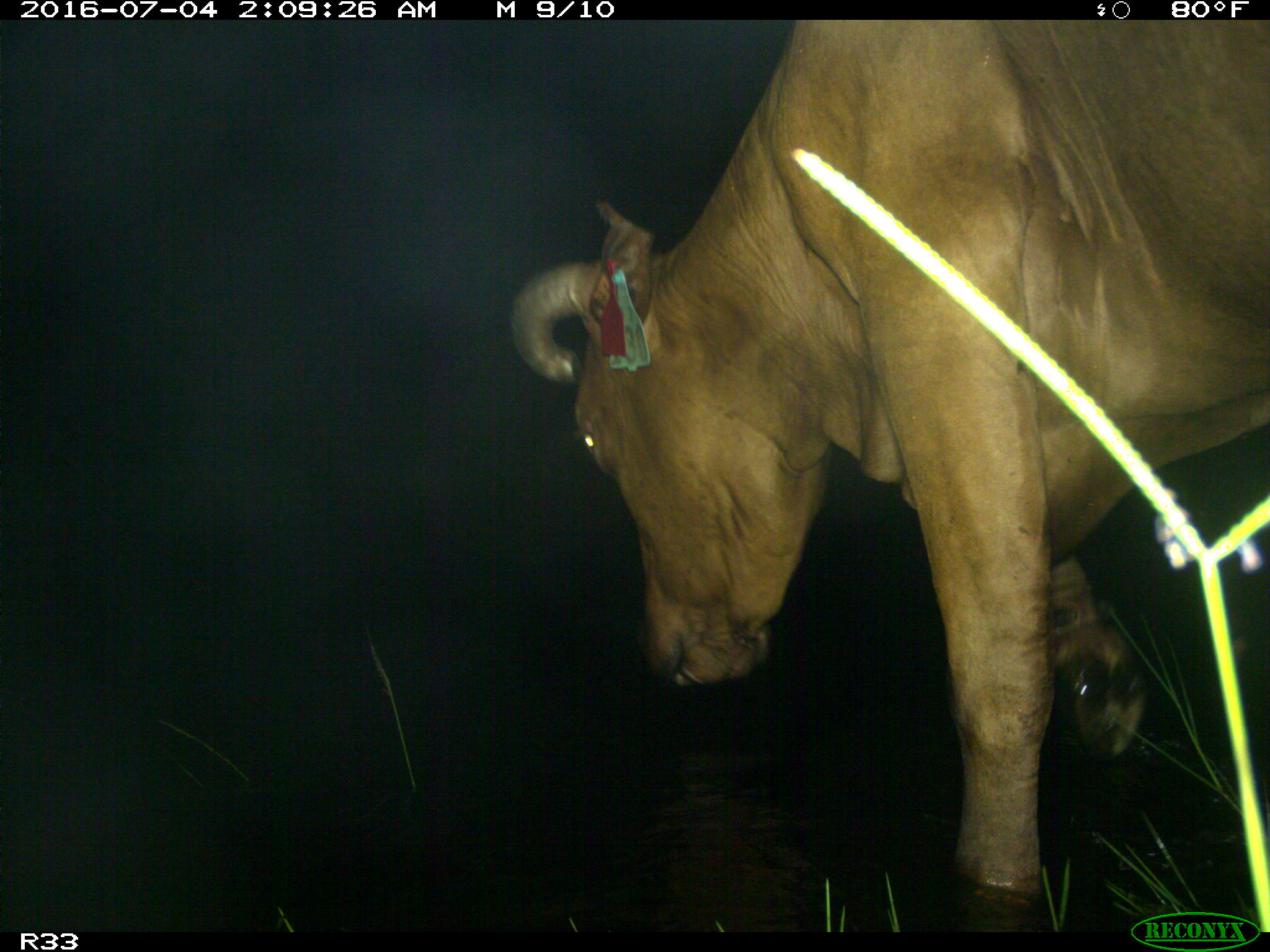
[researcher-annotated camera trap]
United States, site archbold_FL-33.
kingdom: Animalia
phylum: Chordata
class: Mammalia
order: Artiodactyla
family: Bovidae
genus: Bos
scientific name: Bos taurus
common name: domestic cow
Bos taurus (domestic cow).